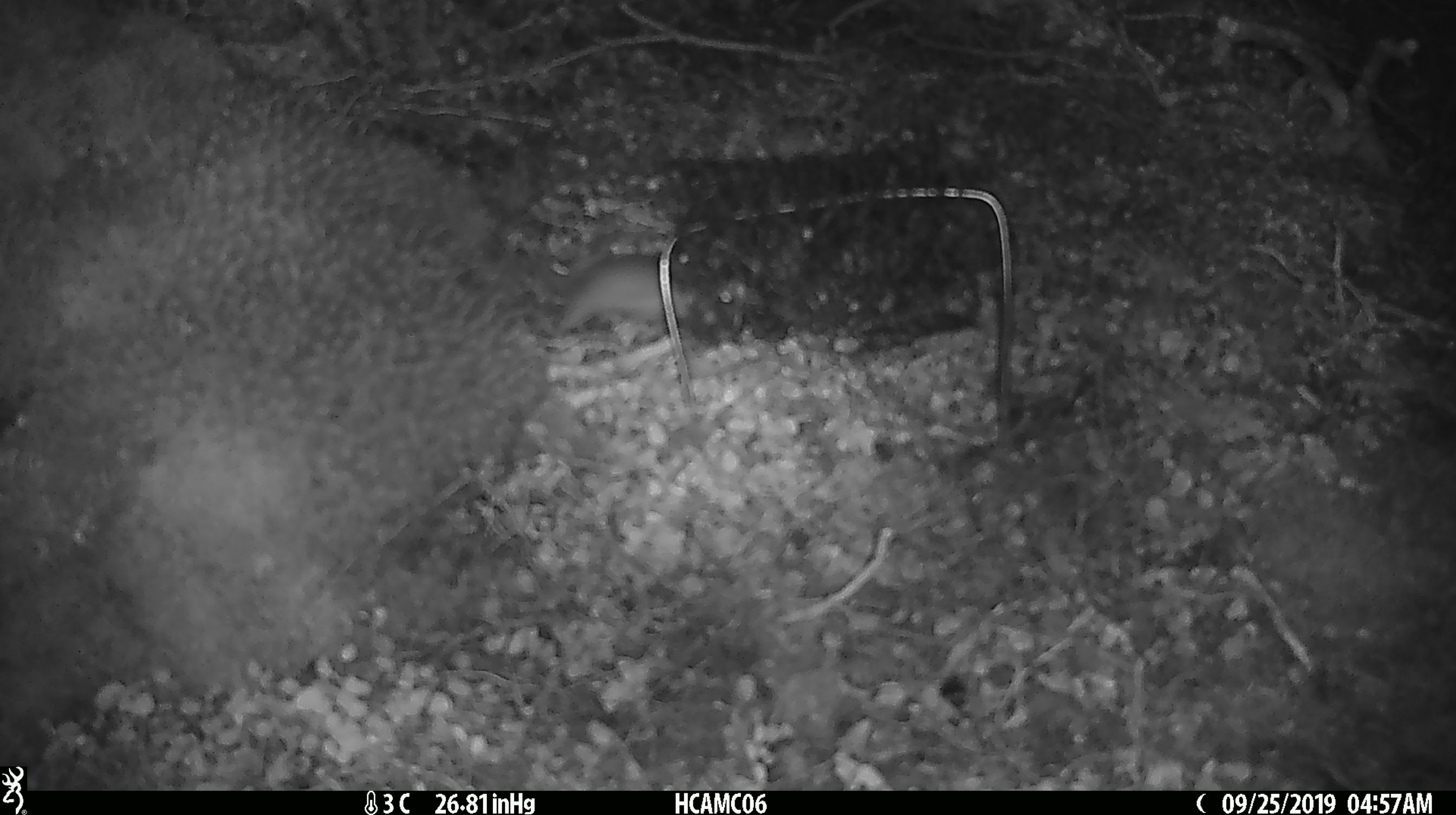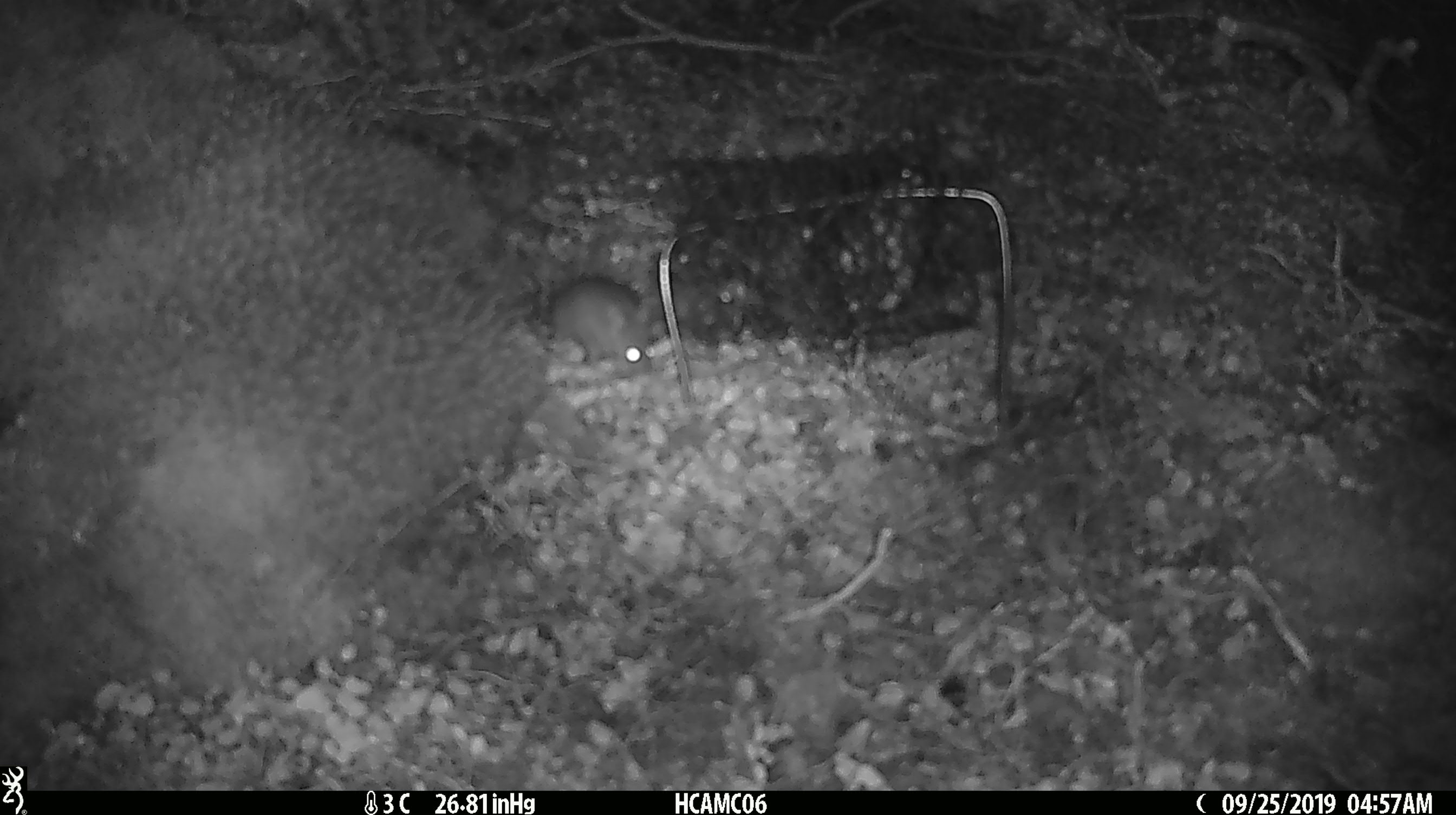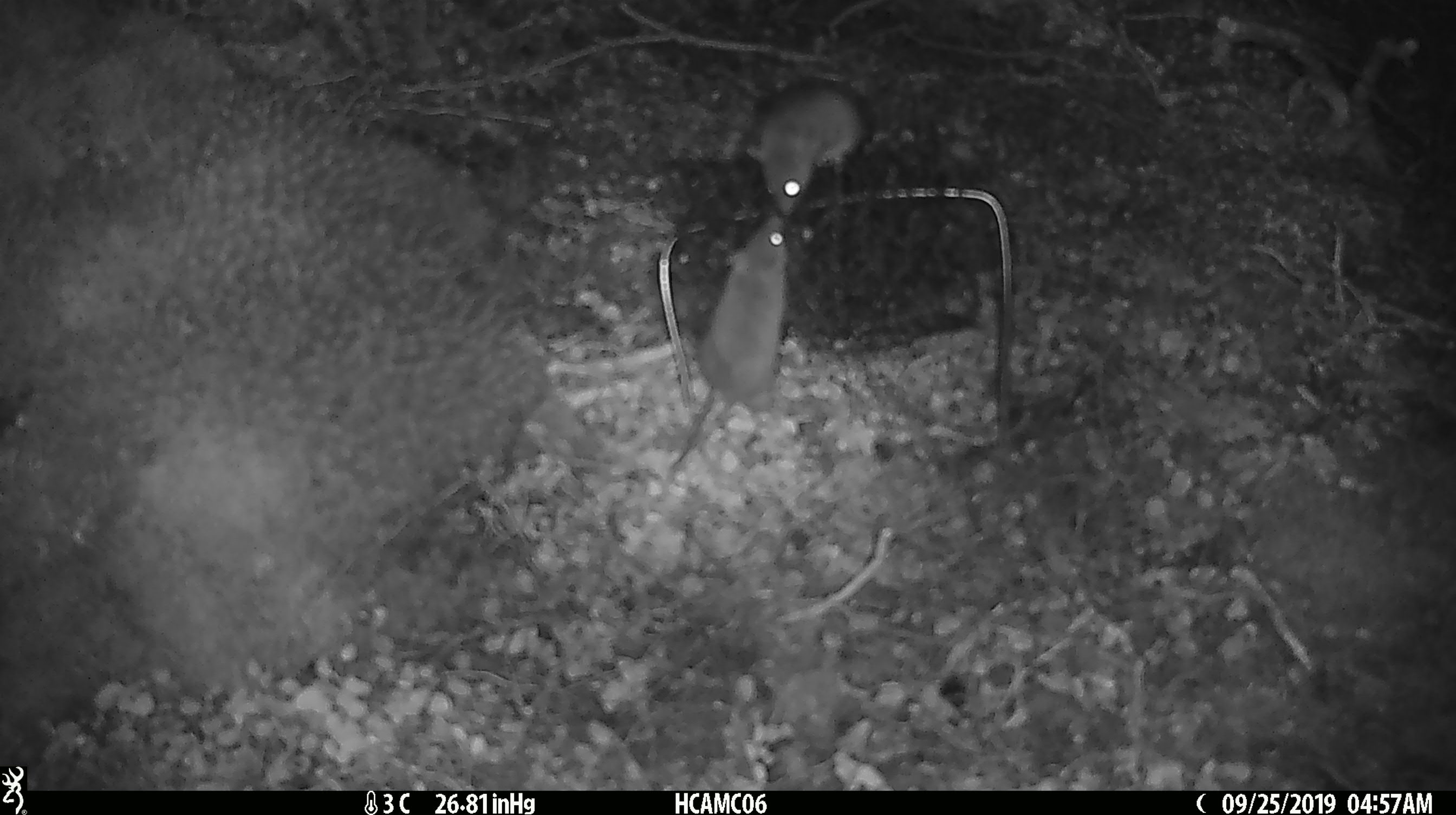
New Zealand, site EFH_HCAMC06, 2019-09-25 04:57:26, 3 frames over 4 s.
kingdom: Animalia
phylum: Chordata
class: Mammalia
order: Rodentia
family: Muridae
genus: Mus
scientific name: Mus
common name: mouse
Mouse (Mus).